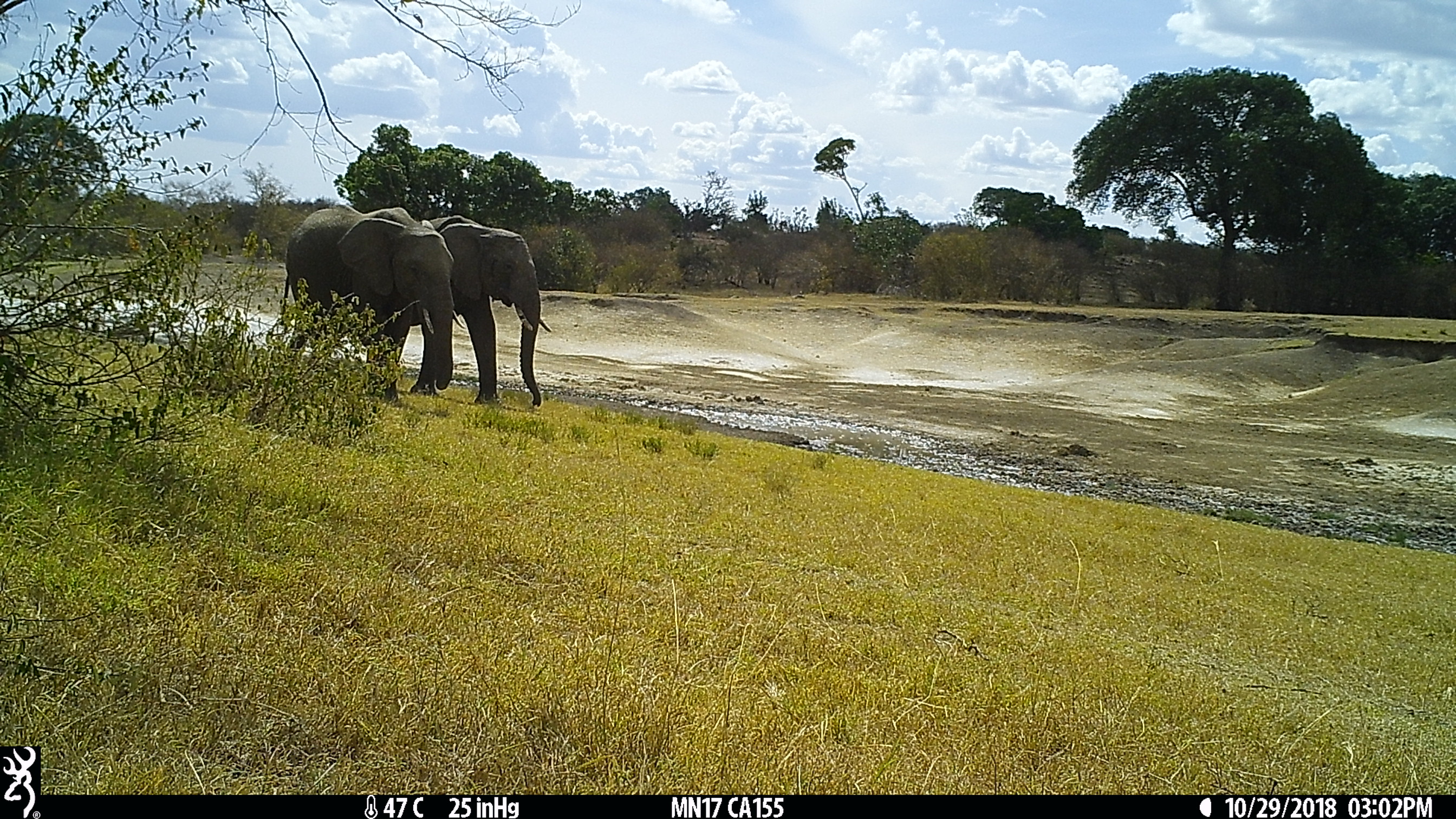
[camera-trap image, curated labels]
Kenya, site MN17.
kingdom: Animalia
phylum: Chordata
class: Mammalia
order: Proboscidea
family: Elephantidae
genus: Loxodonta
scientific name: Loxodonta africana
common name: elephant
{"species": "elephant (Loxodonta africana)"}